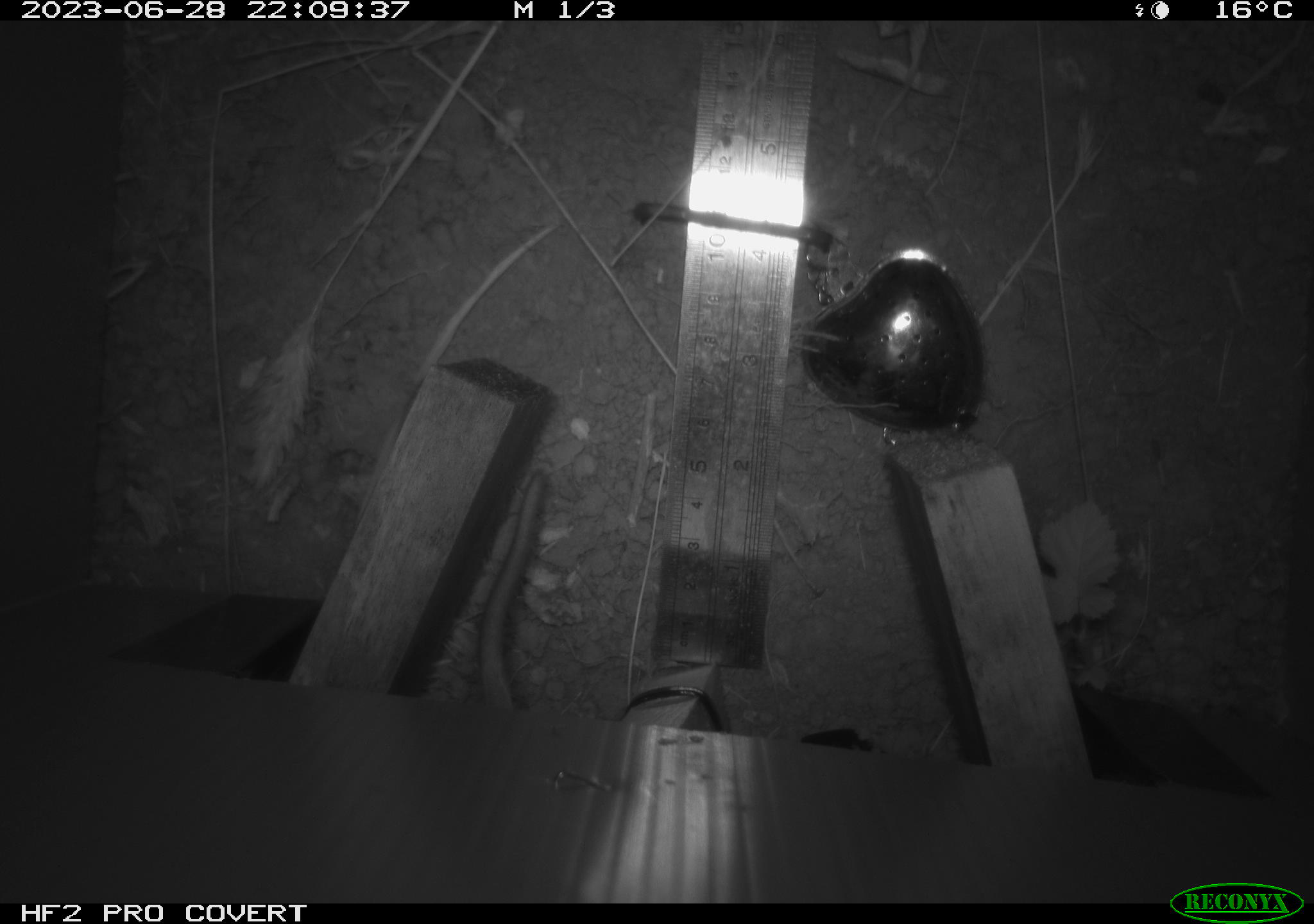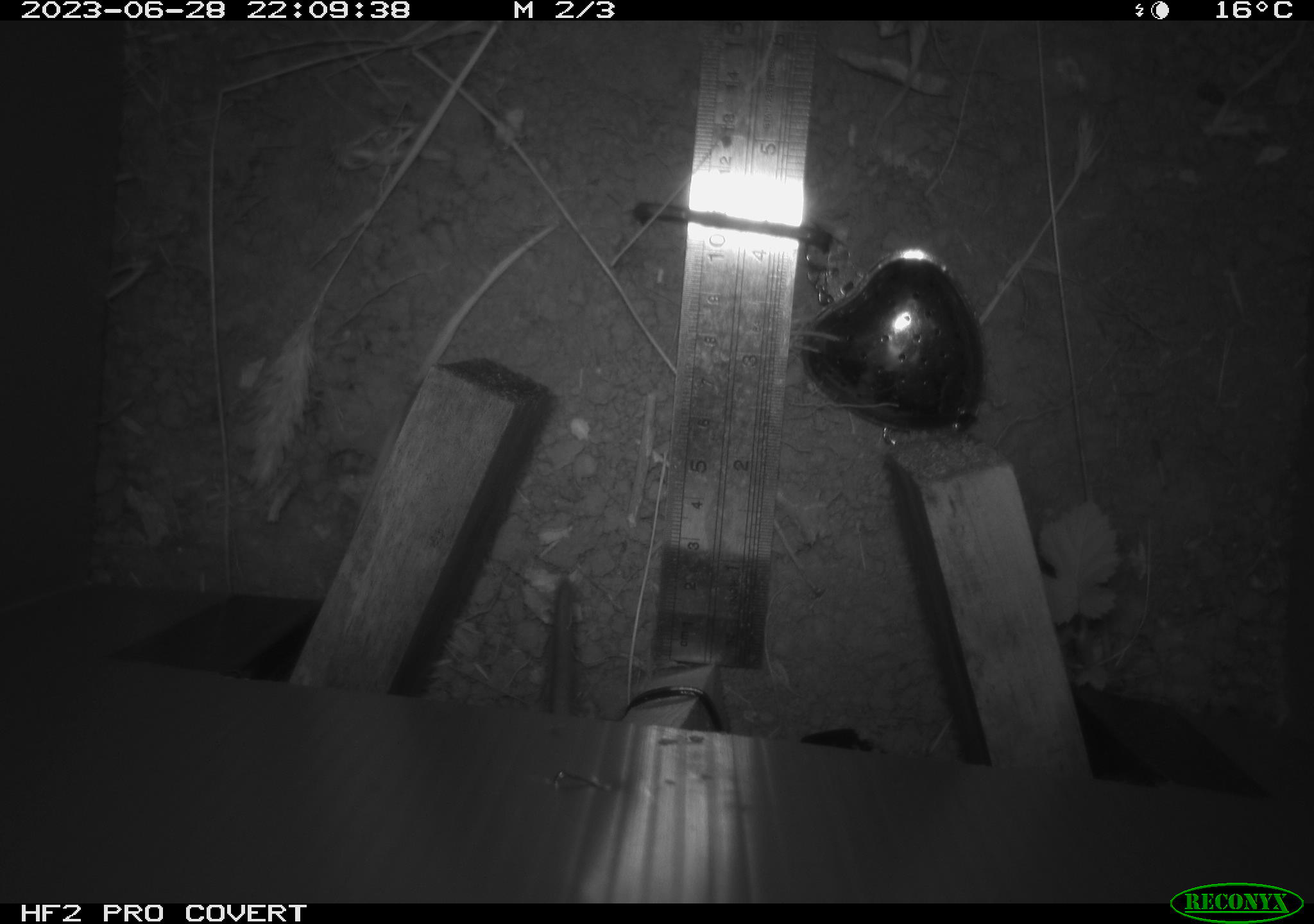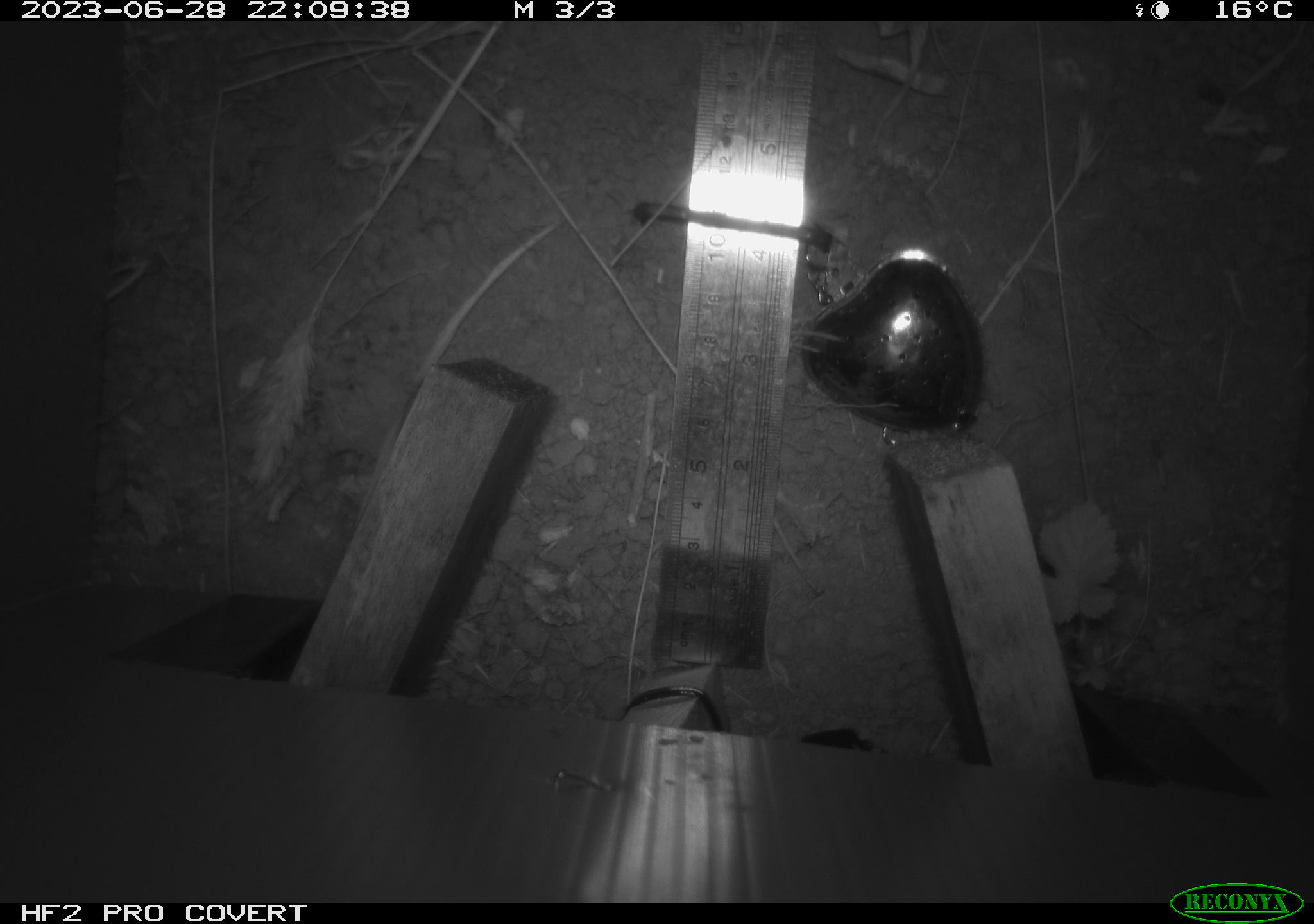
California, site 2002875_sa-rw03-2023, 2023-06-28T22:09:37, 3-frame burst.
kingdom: Animalia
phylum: Chordata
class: Mammalia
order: Rodentia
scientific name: Rodentia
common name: mouse species